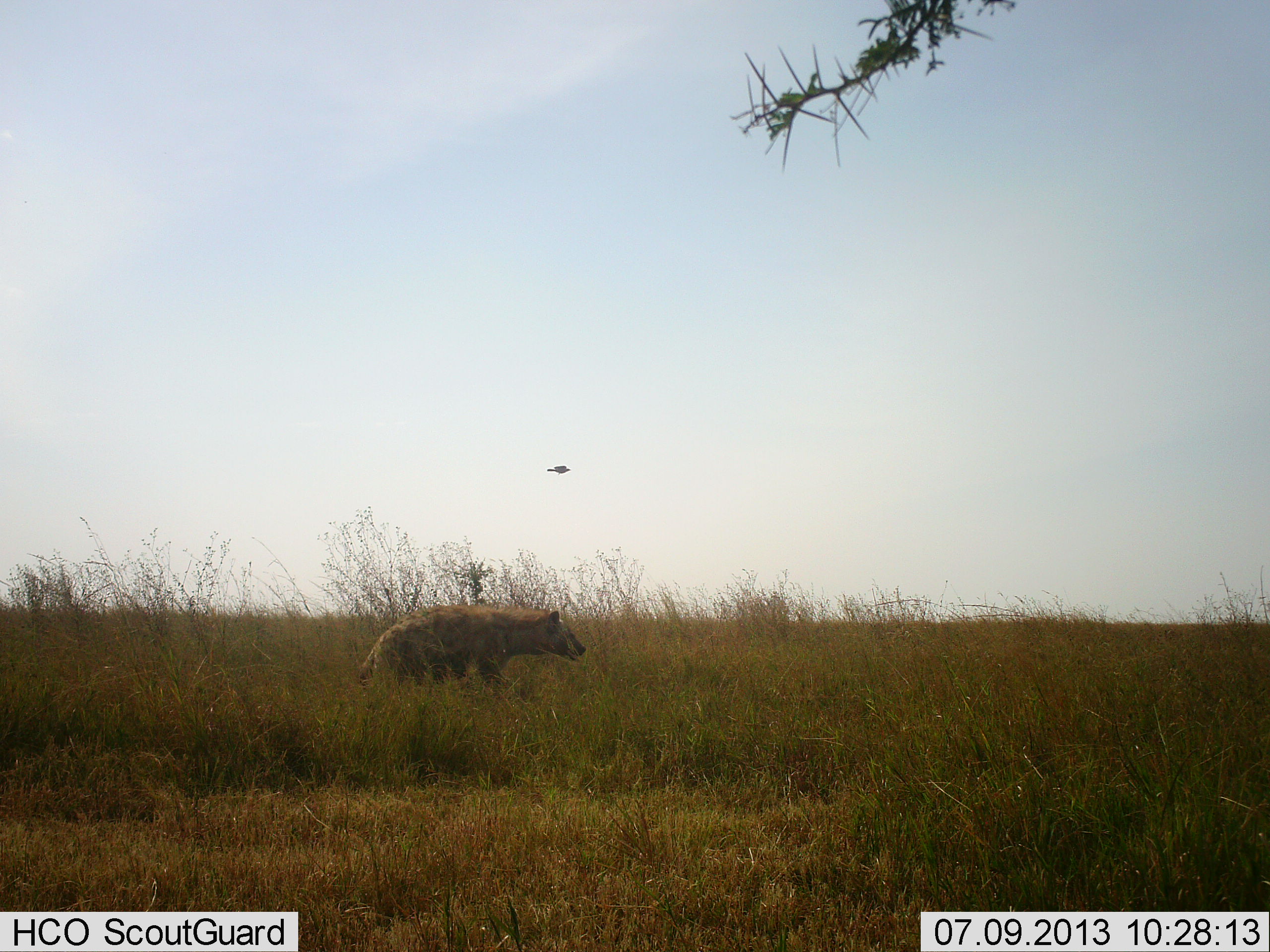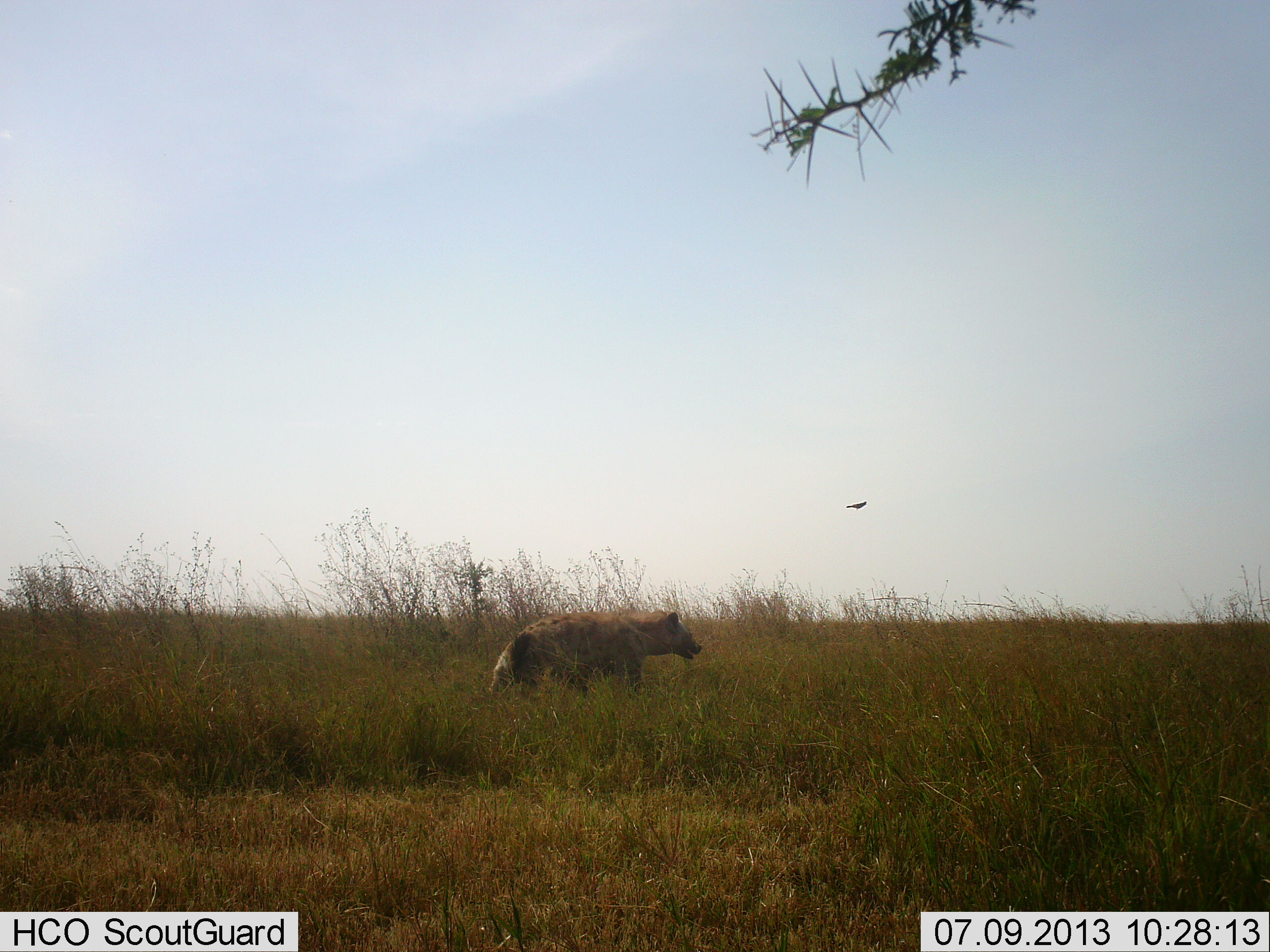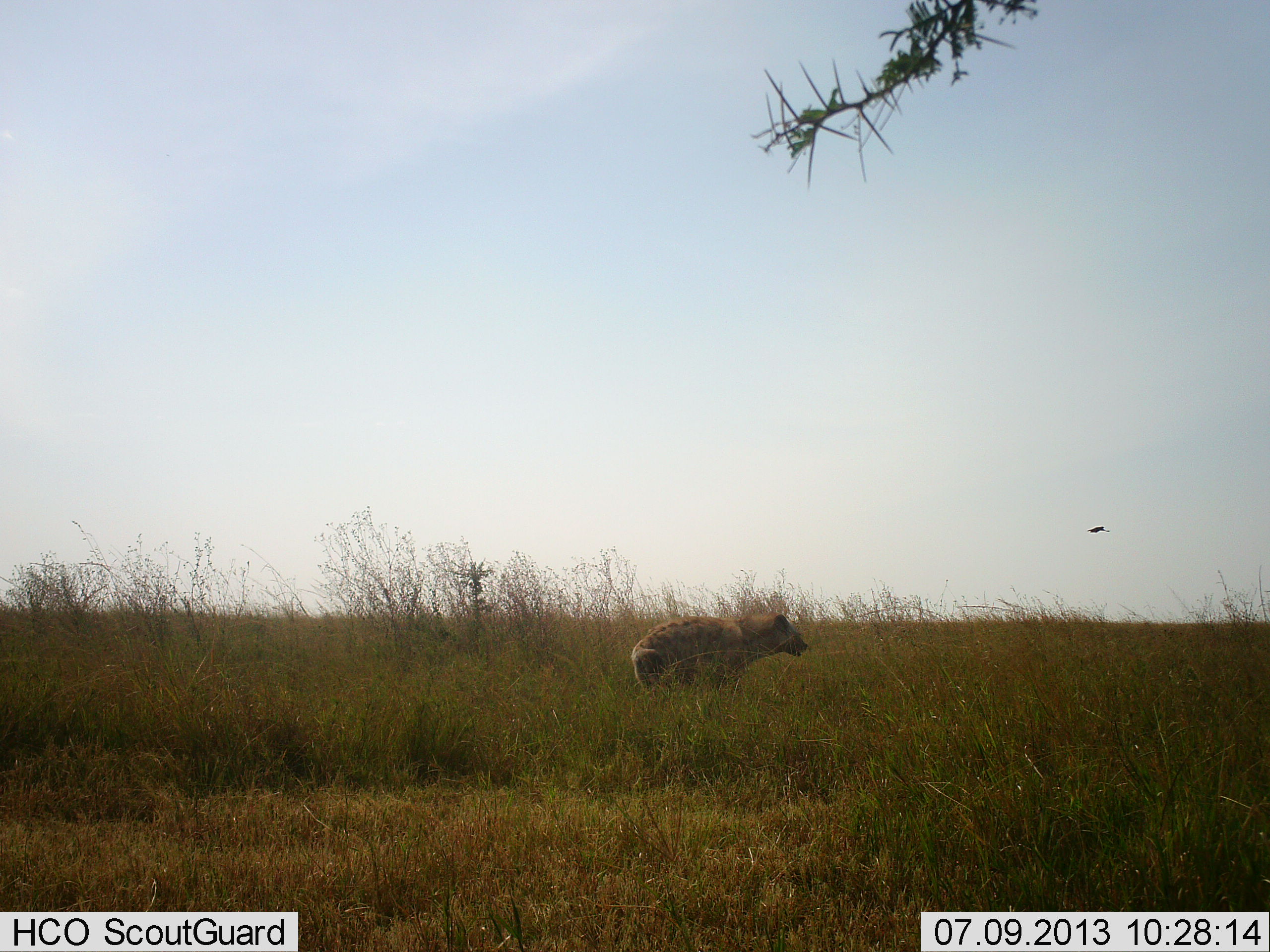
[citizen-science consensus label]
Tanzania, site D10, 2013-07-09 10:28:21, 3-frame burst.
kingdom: Animalia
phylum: Chordata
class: Mammalia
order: Carnivora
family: Hyaenidae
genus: Crocuta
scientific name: Crocuta crocuta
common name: spotted hyena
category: hyenaspotted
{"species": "hyenaspotted (spotted hyena) (Crocuta crocuta)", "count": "1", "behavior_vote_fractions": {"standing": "0%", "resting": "0%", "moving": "100%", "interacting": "0%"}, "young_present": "0%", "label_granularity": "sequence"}